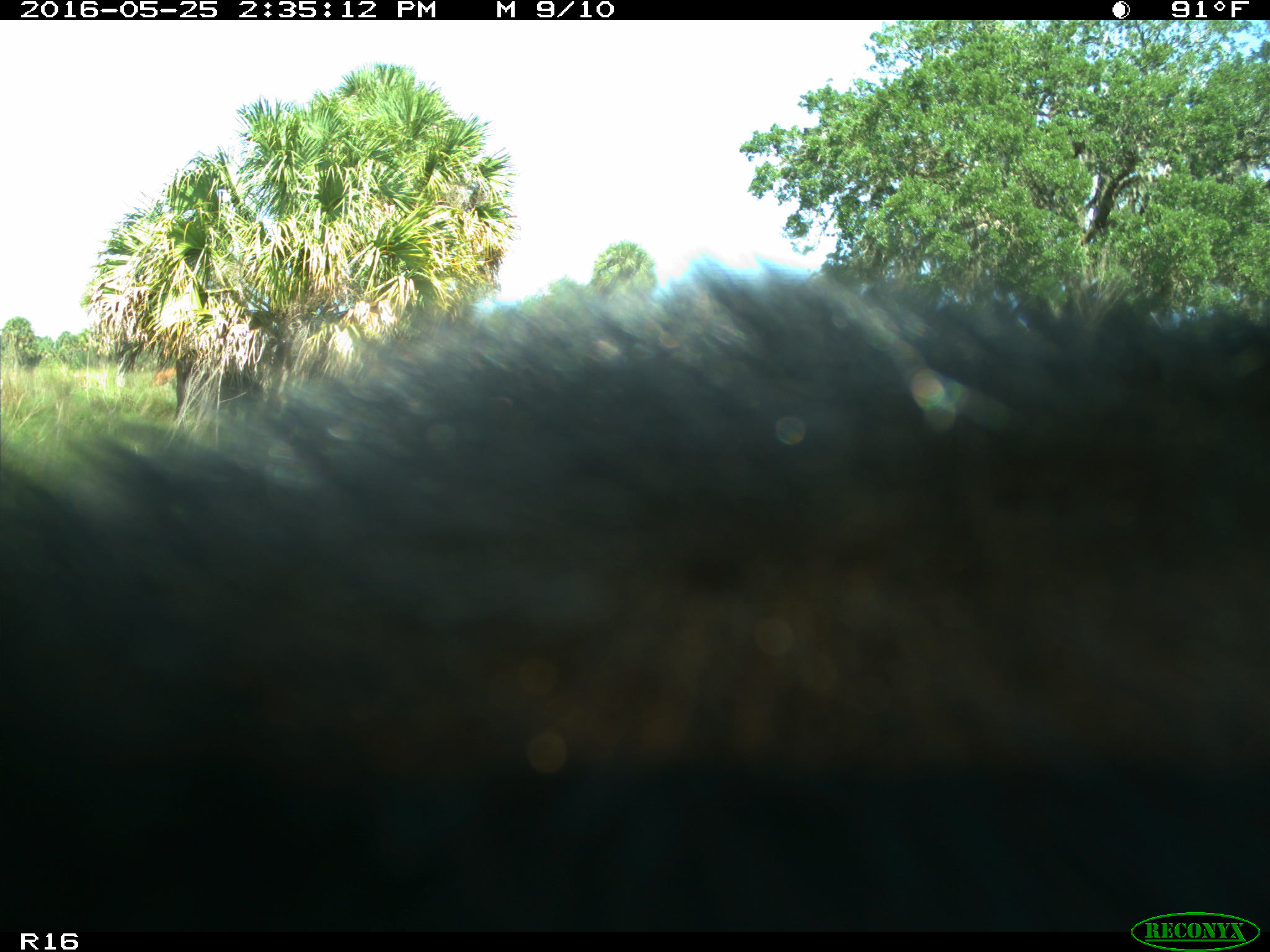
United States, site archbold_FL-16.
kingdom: Animalia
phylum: Chordata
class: Mammalia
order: Artiodactyla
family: Bovidae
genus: Bos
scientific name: Bos taurus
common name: domestic cow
Bos taurus (domestic cow).